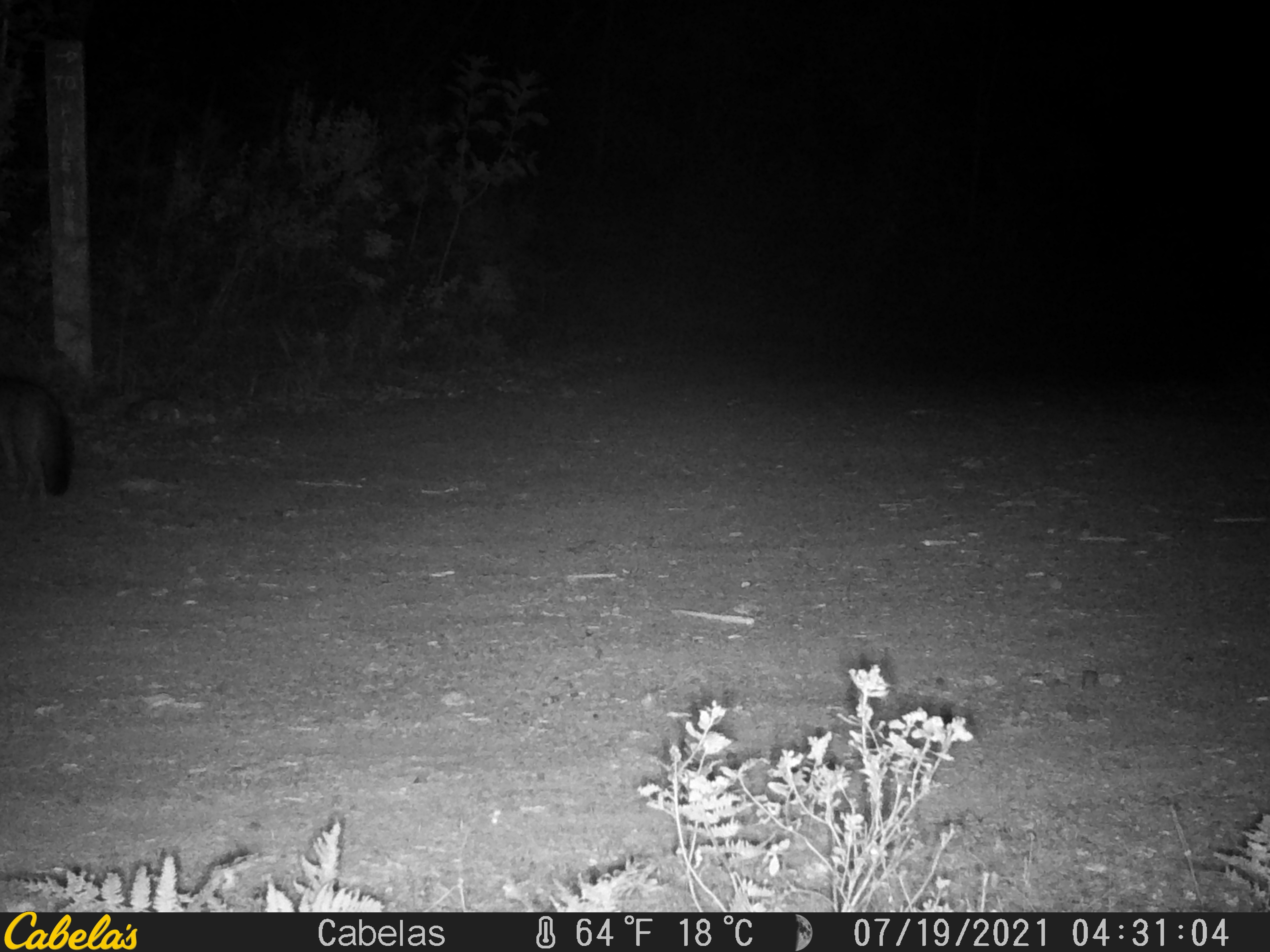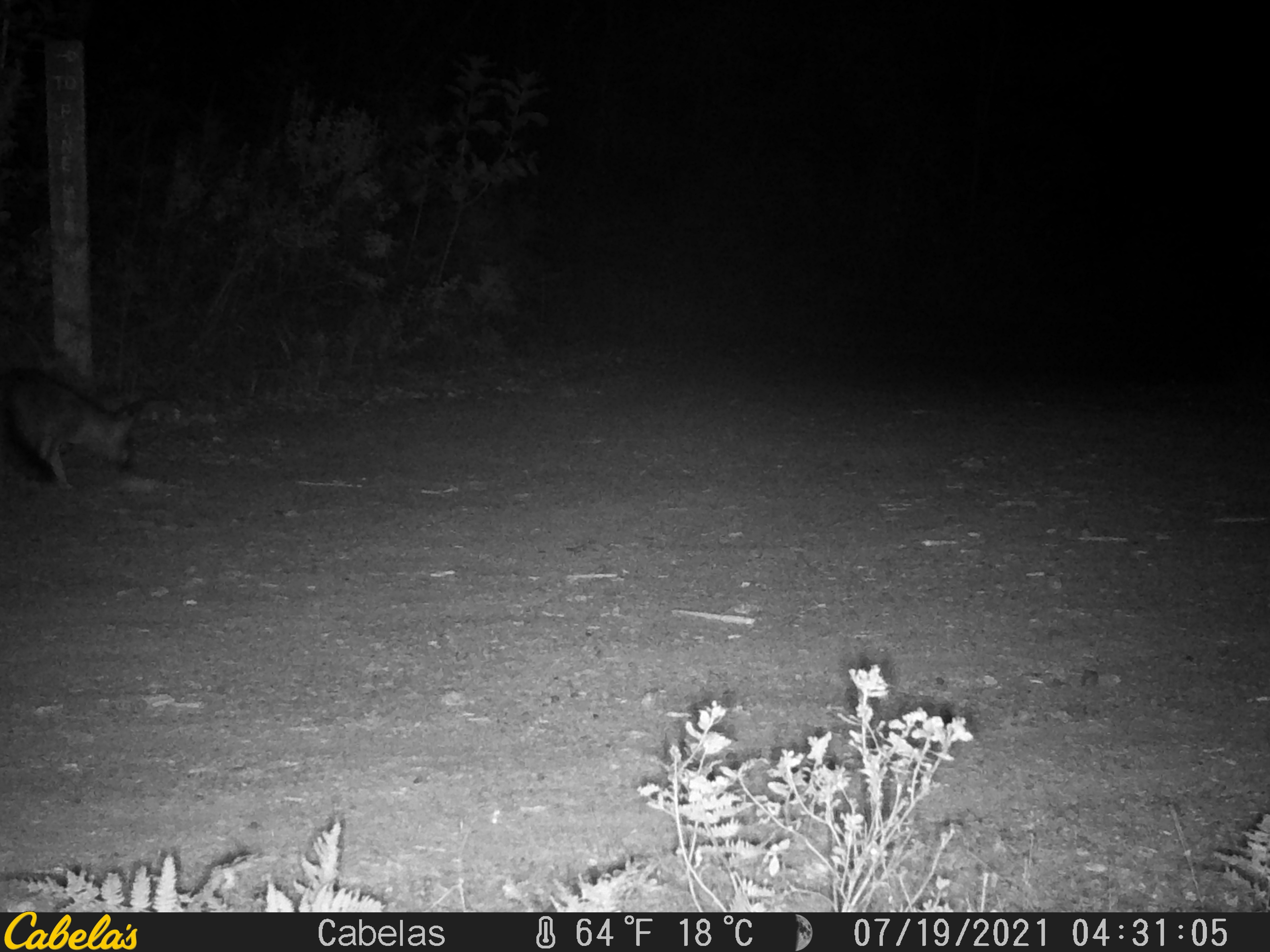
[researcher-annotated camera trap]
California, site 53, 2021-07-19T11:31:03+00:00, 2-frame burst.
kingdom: Animalia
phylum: Chordata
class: Mammalia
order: Carnivora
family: Canidae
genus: Urocyon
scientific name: Urocyon cinereoargenteus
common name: gray fox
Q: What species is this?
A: Gray fox (Urocyon cinereoargenteus).